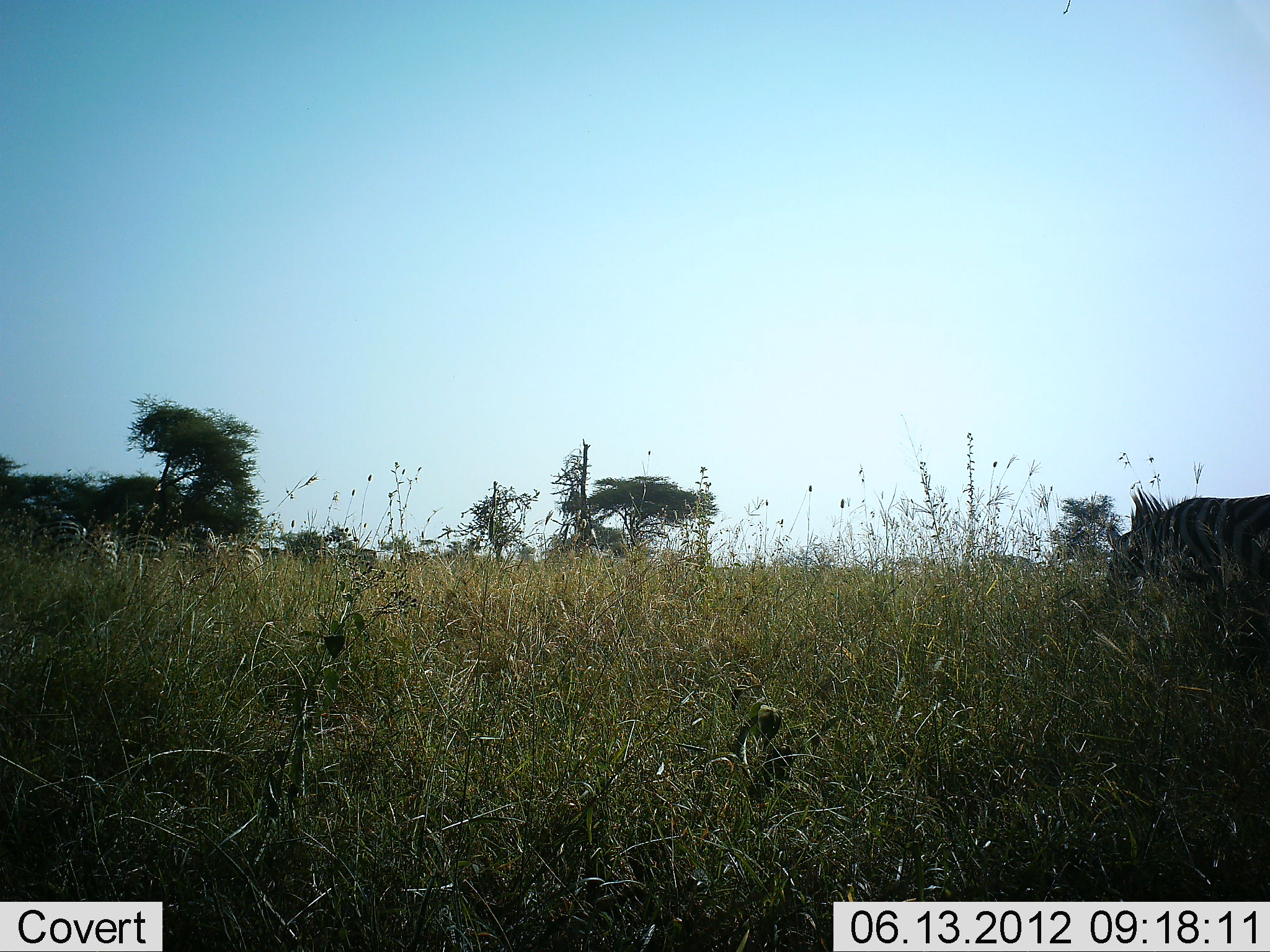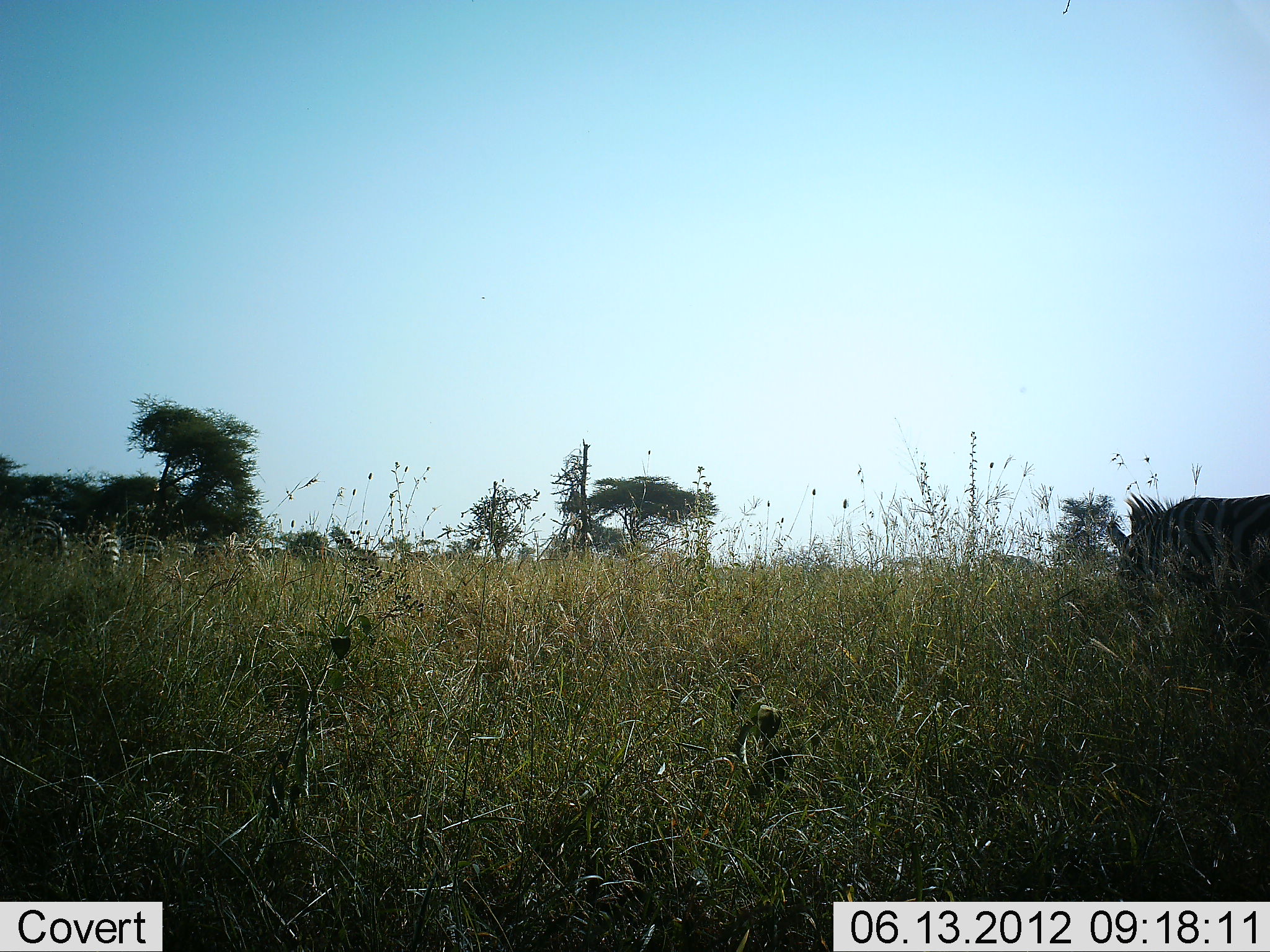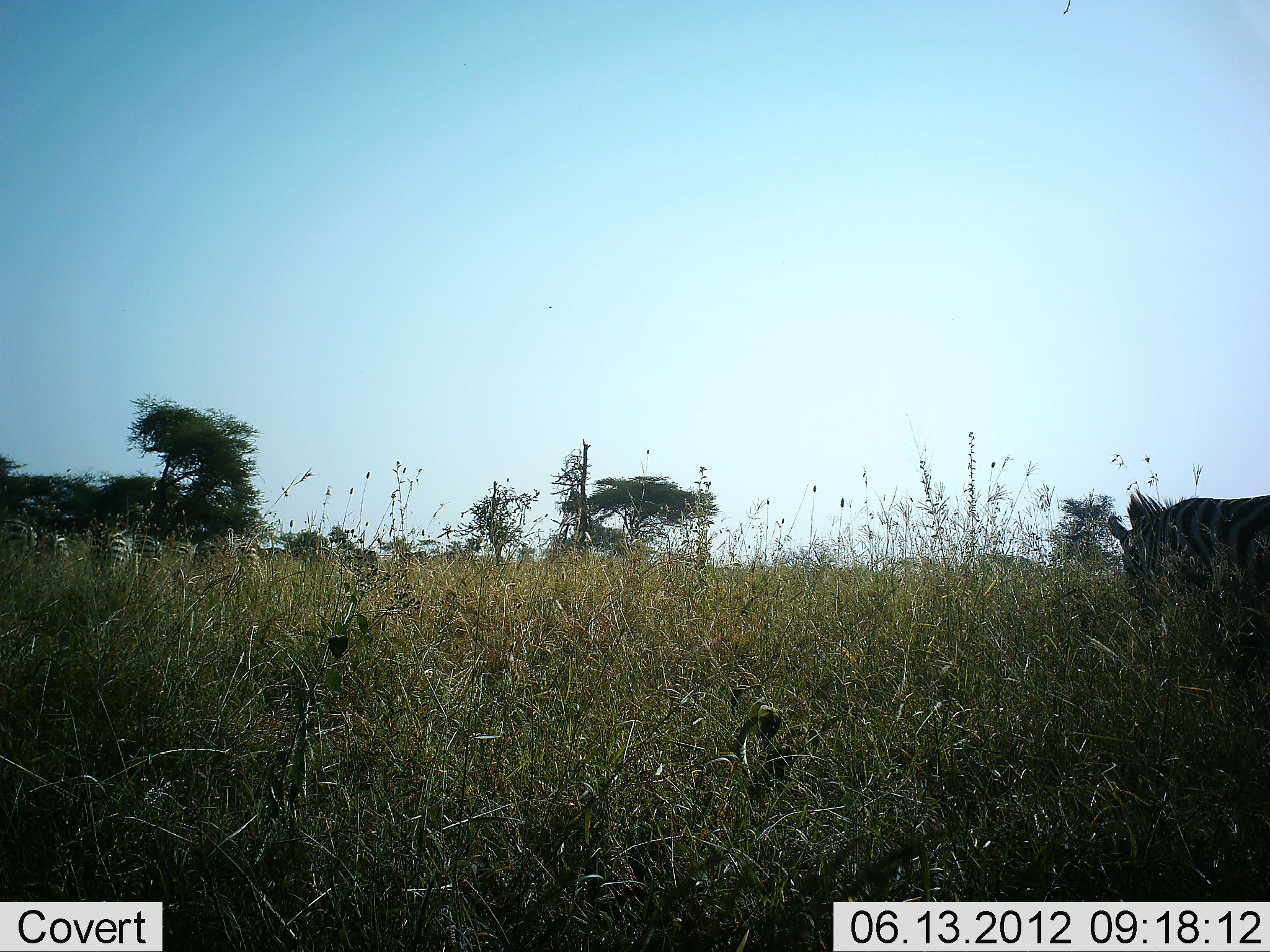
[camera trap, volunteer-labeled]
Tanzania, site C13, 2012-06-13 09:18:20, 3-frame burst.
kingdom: Animalia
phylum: Chordata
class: Mammalia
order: Perissodactyla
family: Equidae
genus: Equus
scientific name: Equus quagga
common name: plains zebra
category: zebra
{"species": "zebra (plains zebra) (Equus quagga)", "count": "5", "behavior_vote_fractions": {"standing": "75%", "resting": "0%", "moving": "8%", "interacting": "0%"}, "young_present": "0%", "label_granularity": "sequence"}